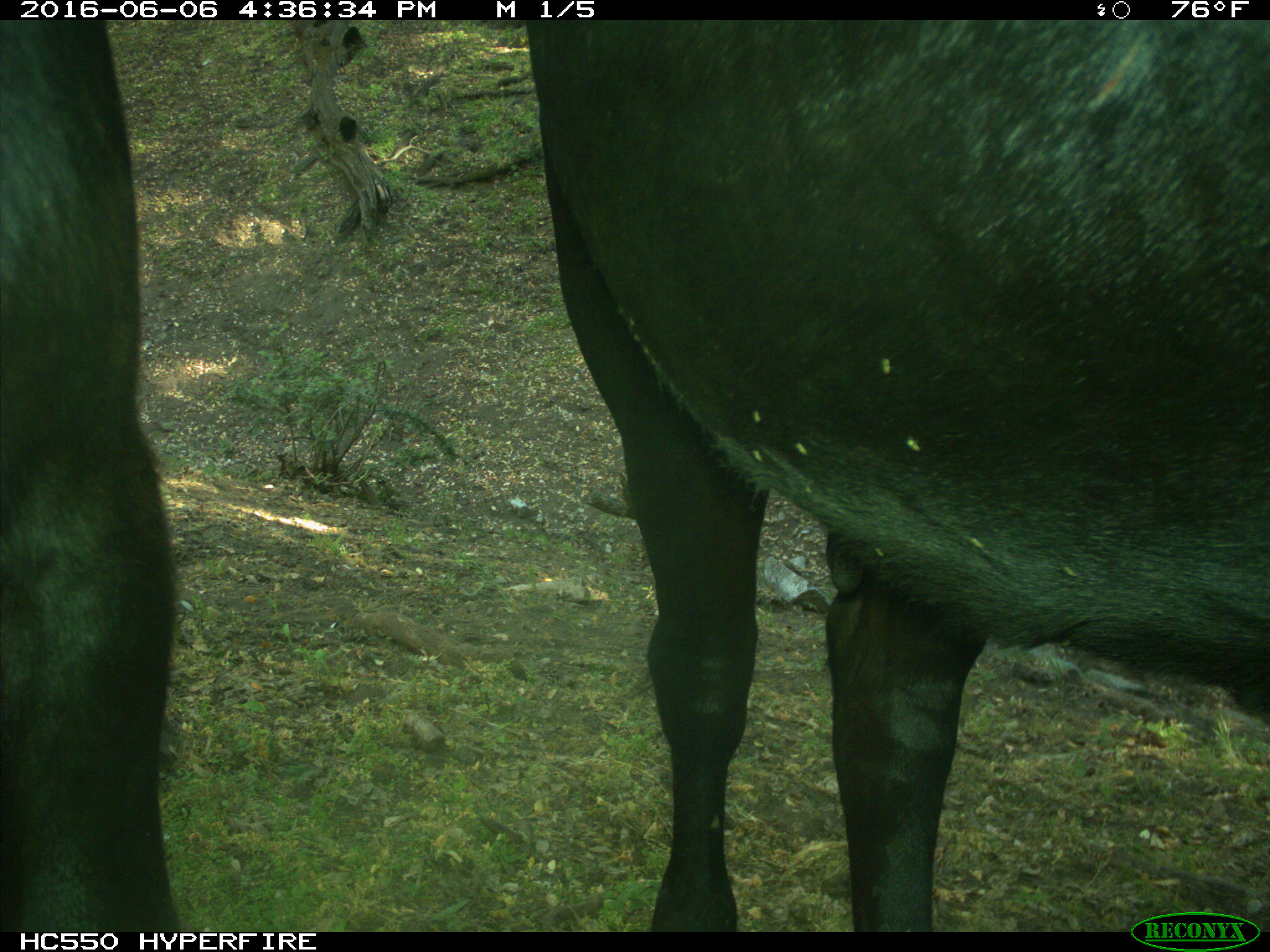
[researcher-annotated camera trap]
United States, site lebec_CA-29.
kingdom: Animalia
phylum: Chordata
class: Mammalia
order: Artiodactyla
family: Bovidae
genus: Bos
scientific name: Bos taurus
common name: domestic cow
Bos taurus (domestic cow).